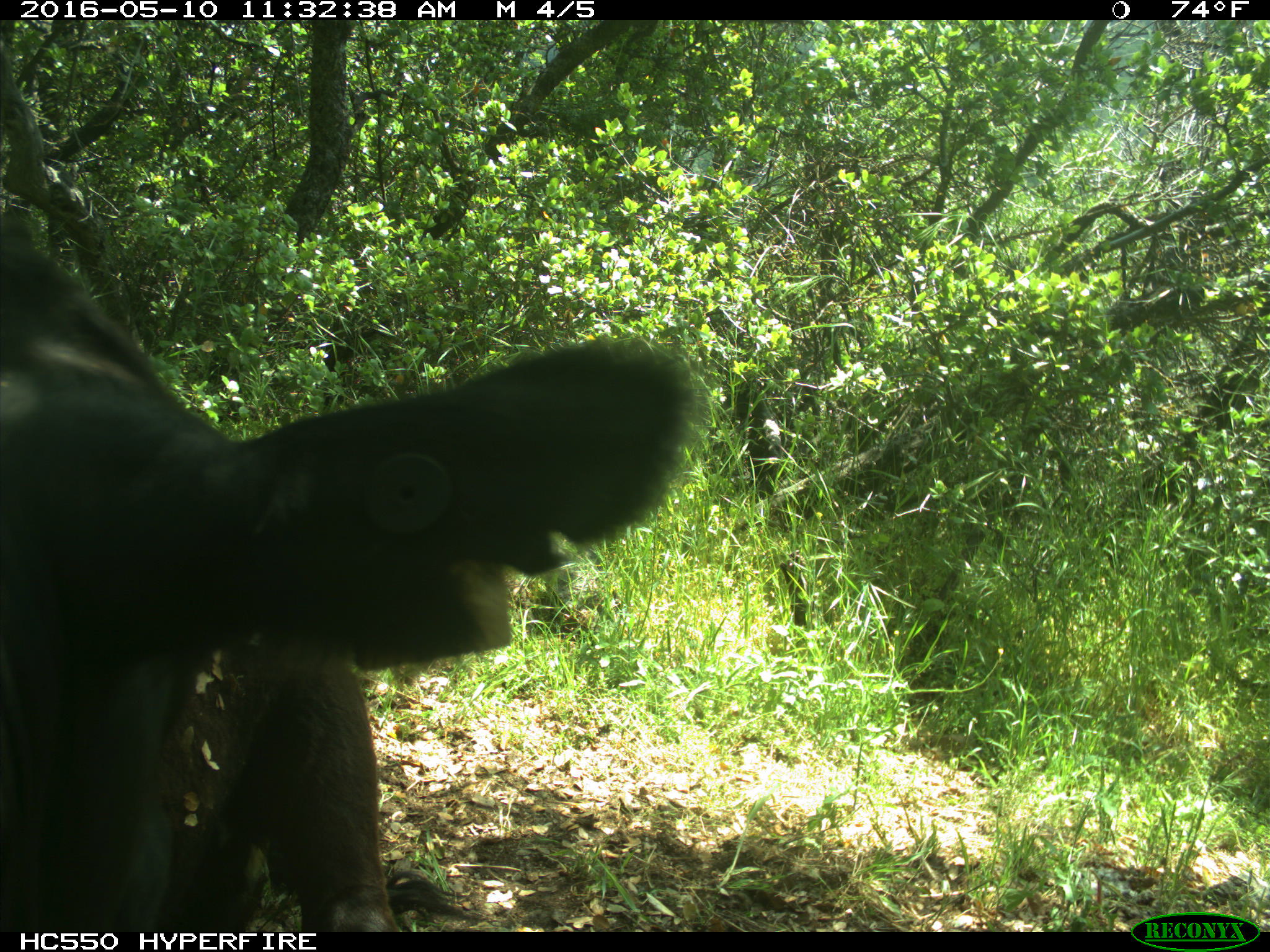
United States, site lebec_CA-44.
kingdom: Animalia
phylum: Chordata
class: Mammalia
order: Artiodactyla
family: Bovidae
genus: Bos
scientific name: Bos taurus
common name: domestic cow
Bos taurus (domestic cow).